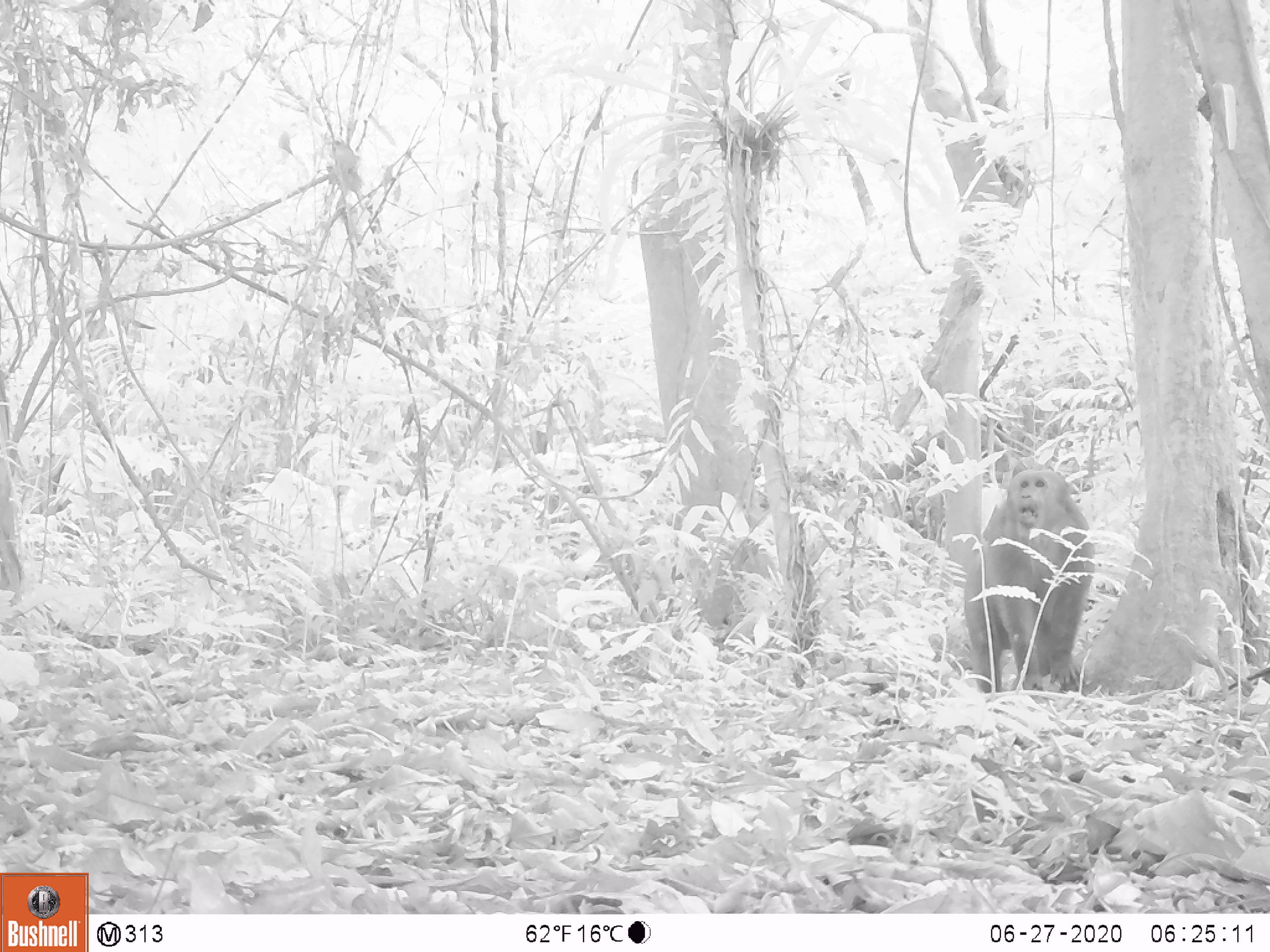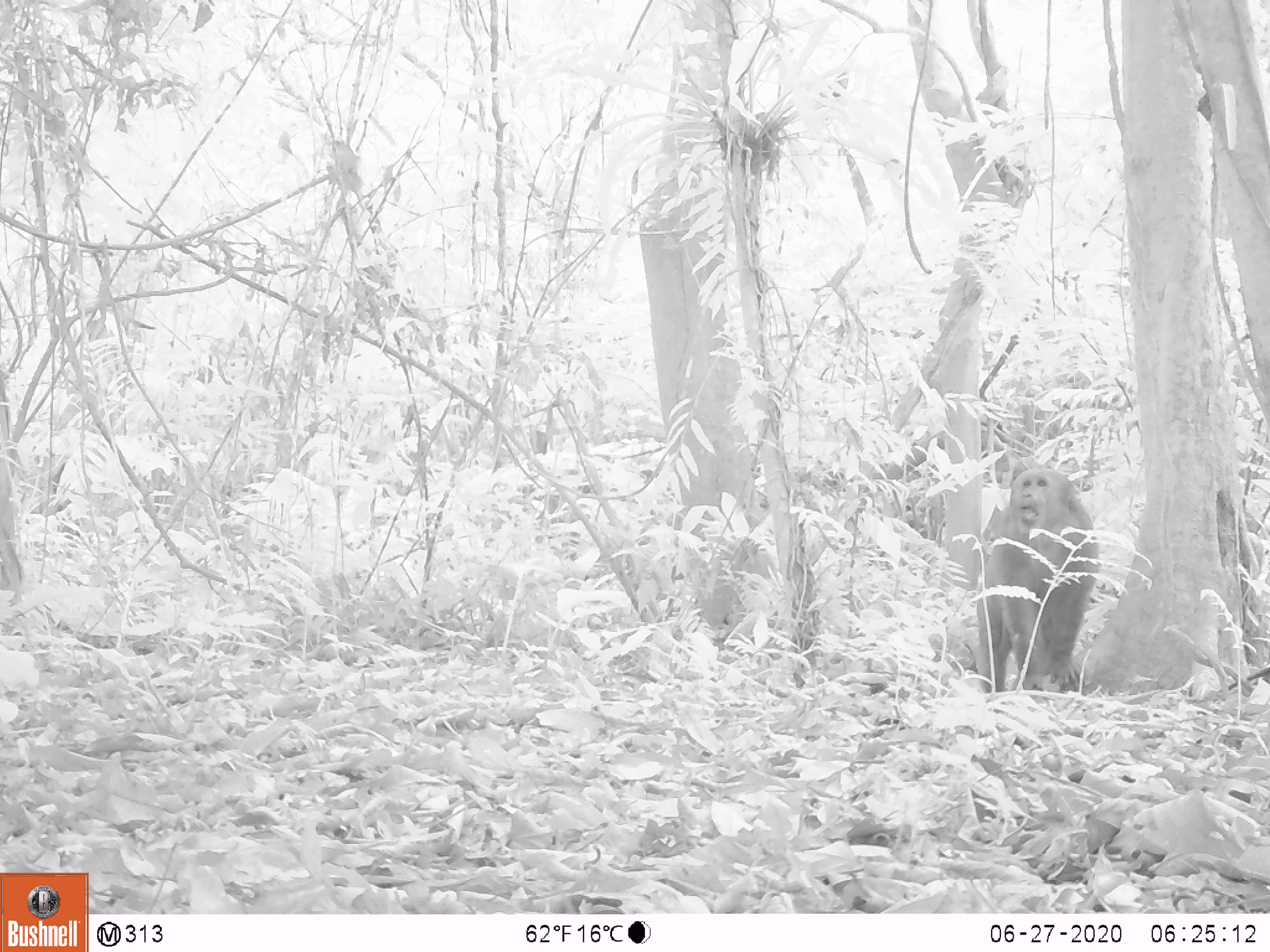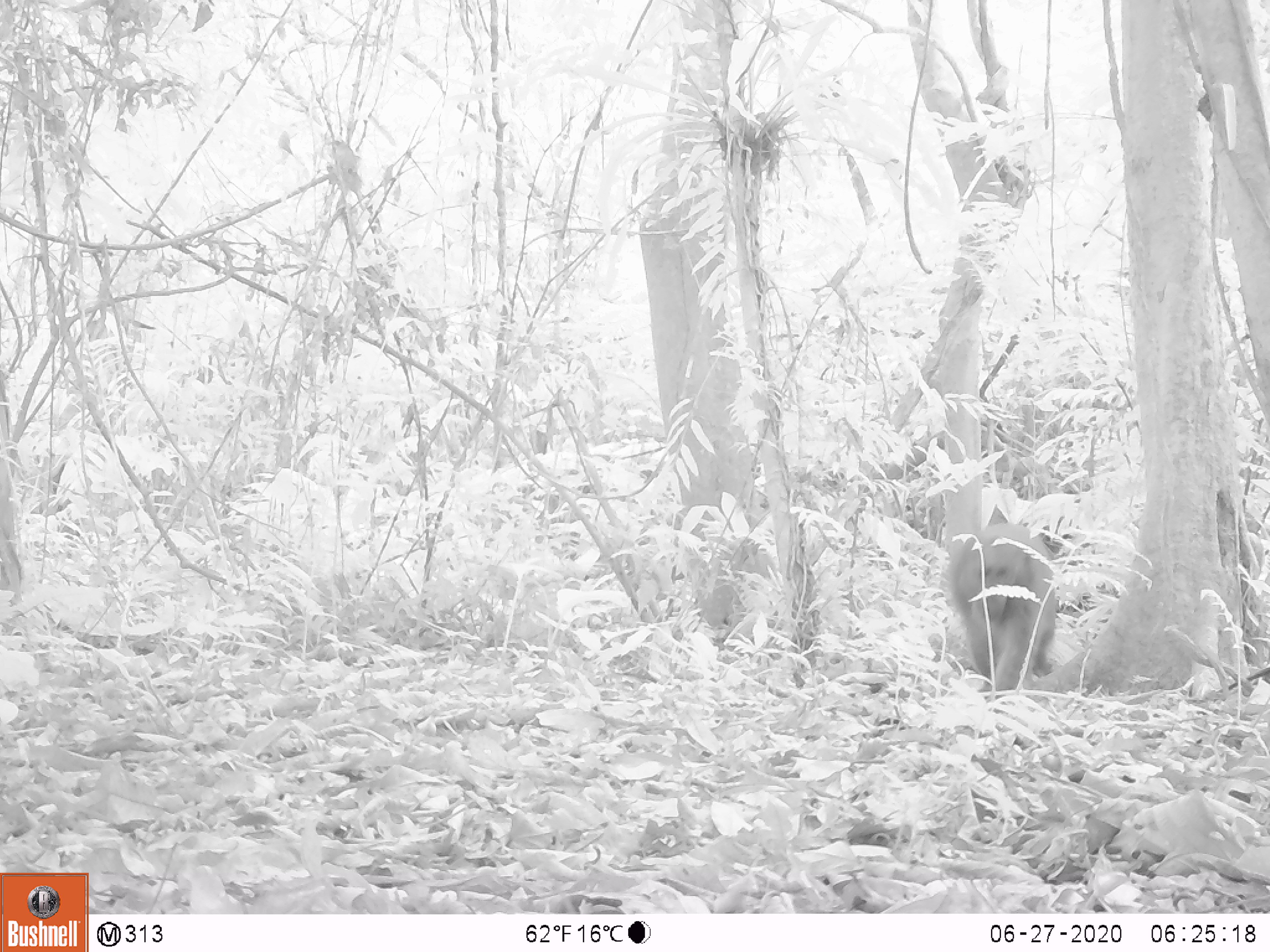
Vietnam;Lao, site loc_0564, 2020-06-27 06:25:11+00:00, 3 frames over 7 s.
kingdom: Animalia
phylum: Chordata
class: Mammalia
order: Primates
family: Cercopithecidae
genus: Macaca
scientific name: Macaca arctoides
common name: stump-tailed macaque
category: stump tailed macaque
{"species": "stump tailed macaque (stump-tailed macaque) (Macaca arctoides)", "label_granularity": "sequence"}